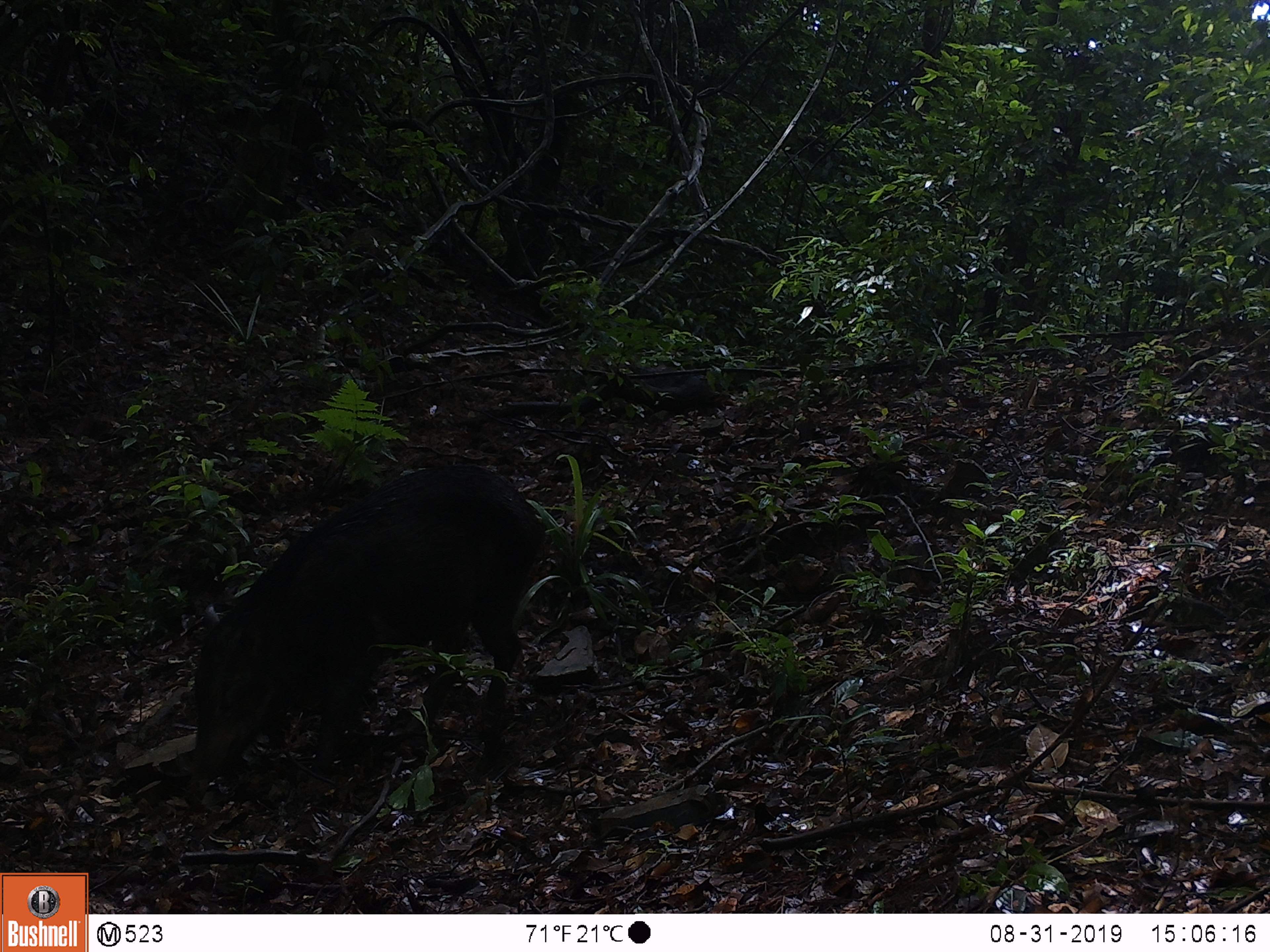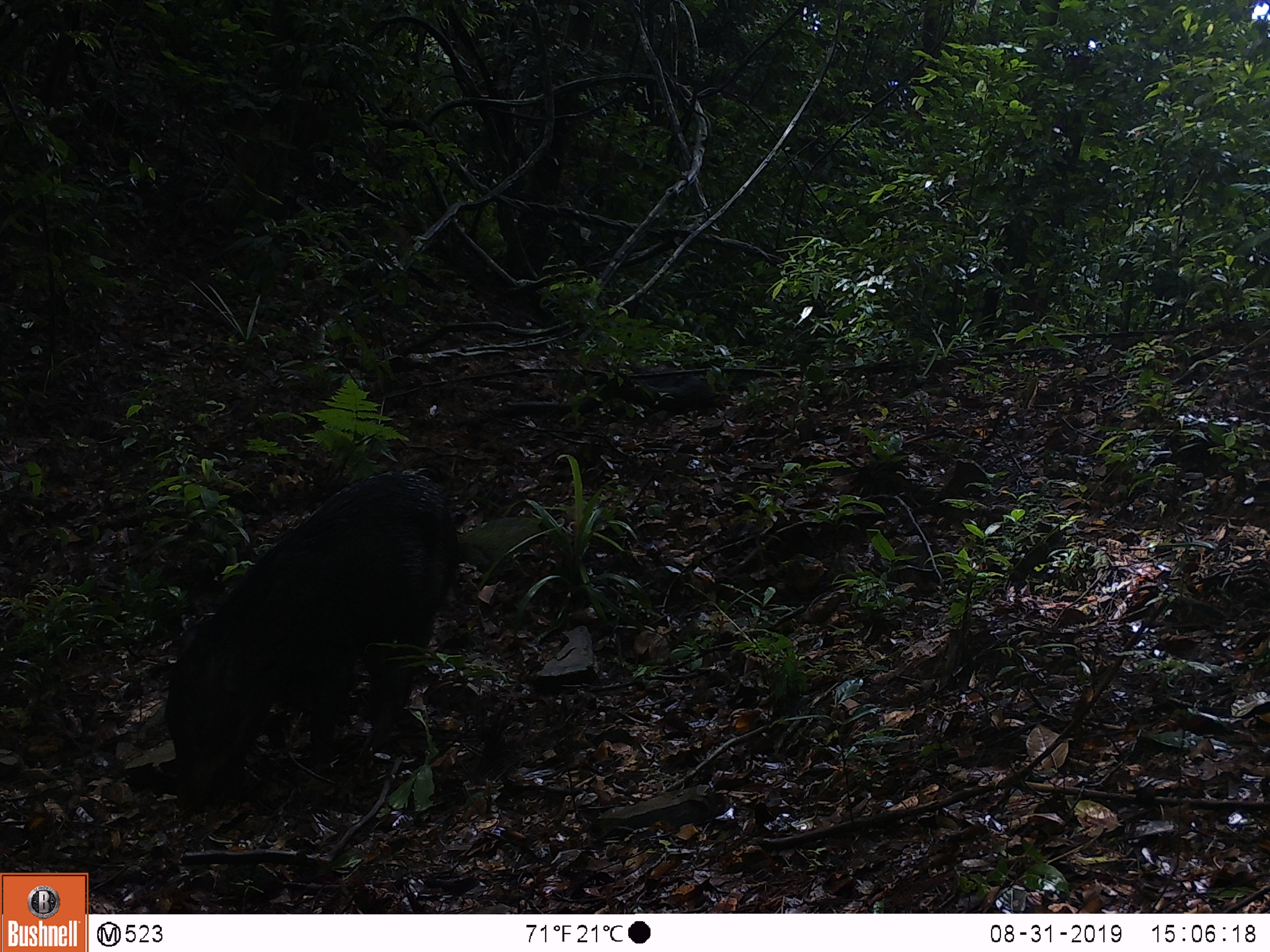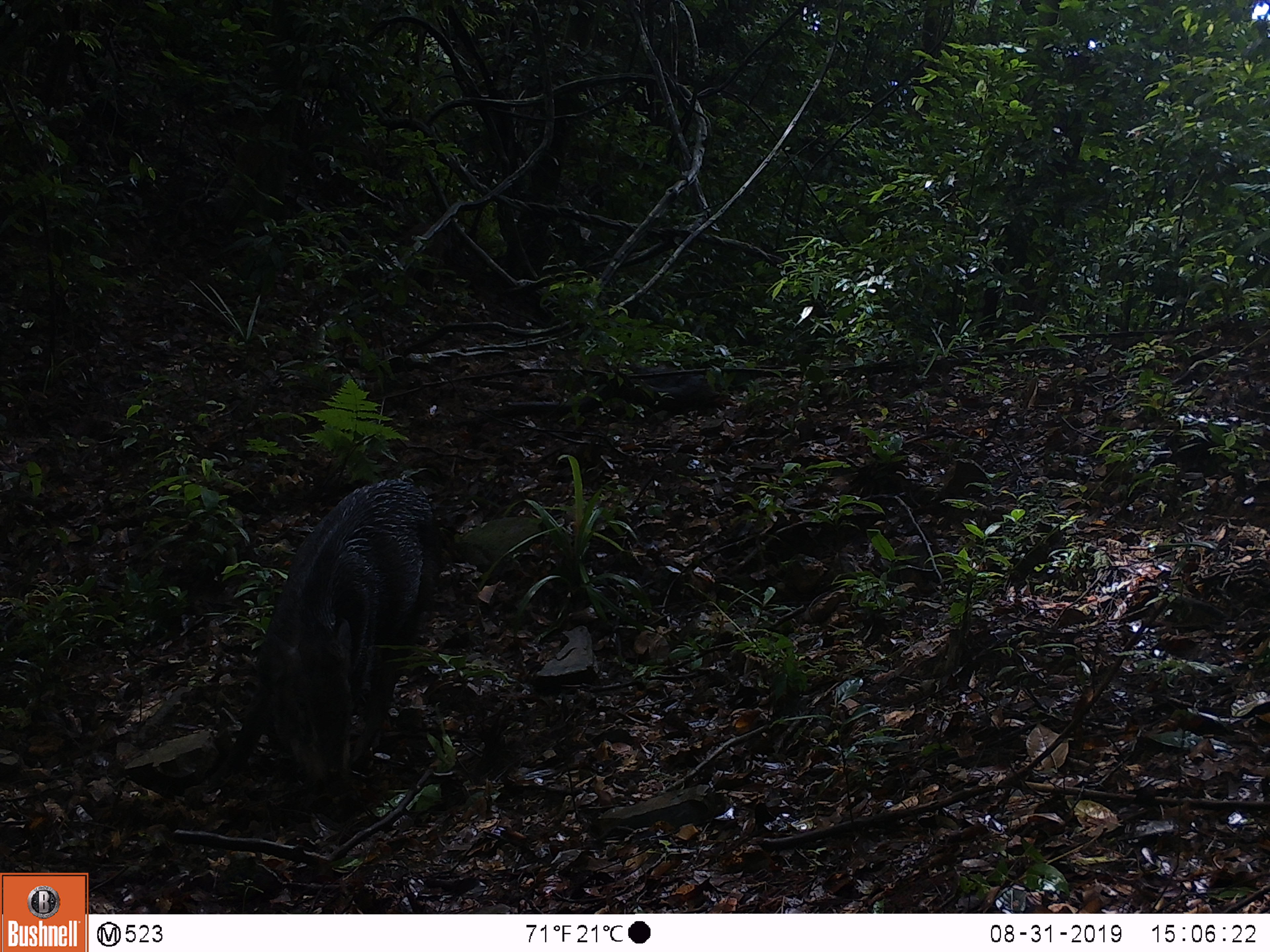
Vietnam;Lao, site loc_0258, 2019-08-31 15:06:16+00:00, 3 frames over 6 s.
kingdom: Animalia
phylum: Chordata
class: Mammalia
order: Artiodactyla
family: Suidae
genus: Sus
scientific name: Sus scrofa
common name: eurasian wild pig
Eurasian wild pig (Sus scrofa). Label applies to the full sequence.